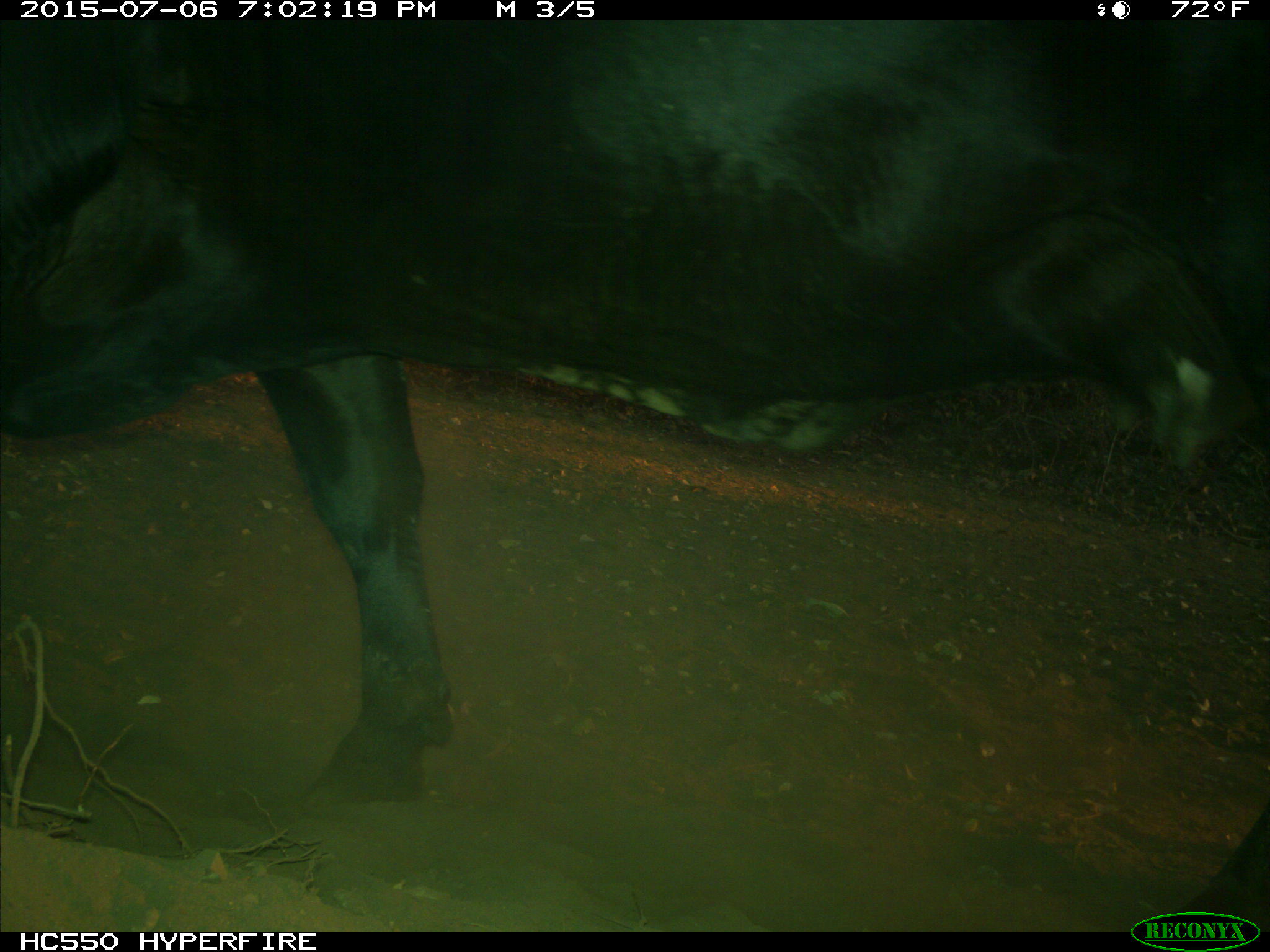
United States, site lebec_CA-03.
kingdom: Animalia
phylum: Chordata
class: Mammalia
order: Artiodactyla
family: Bovidae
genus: Bos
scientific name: Bos taurus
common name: domestic cow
Bos taurus (domestic cow).